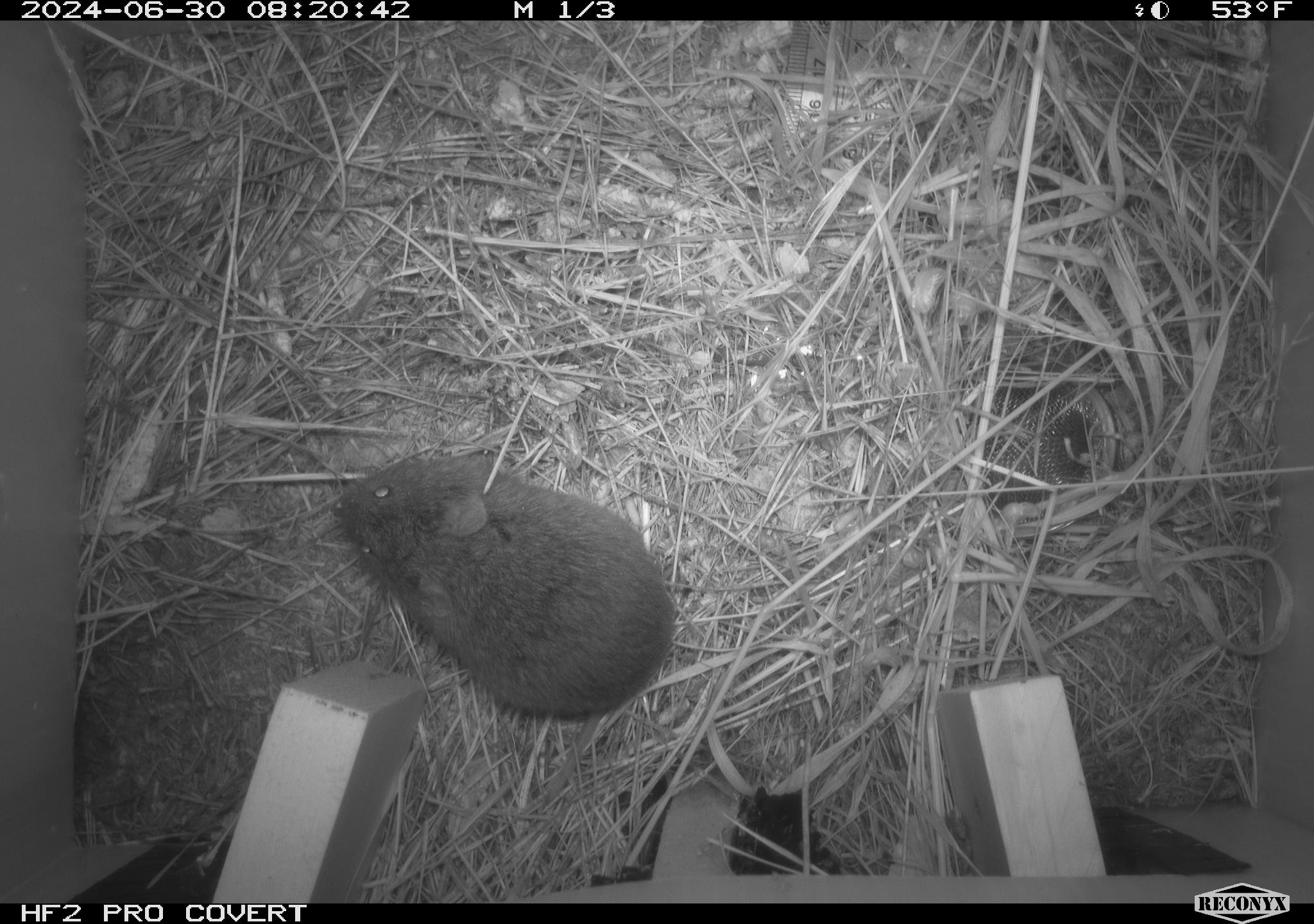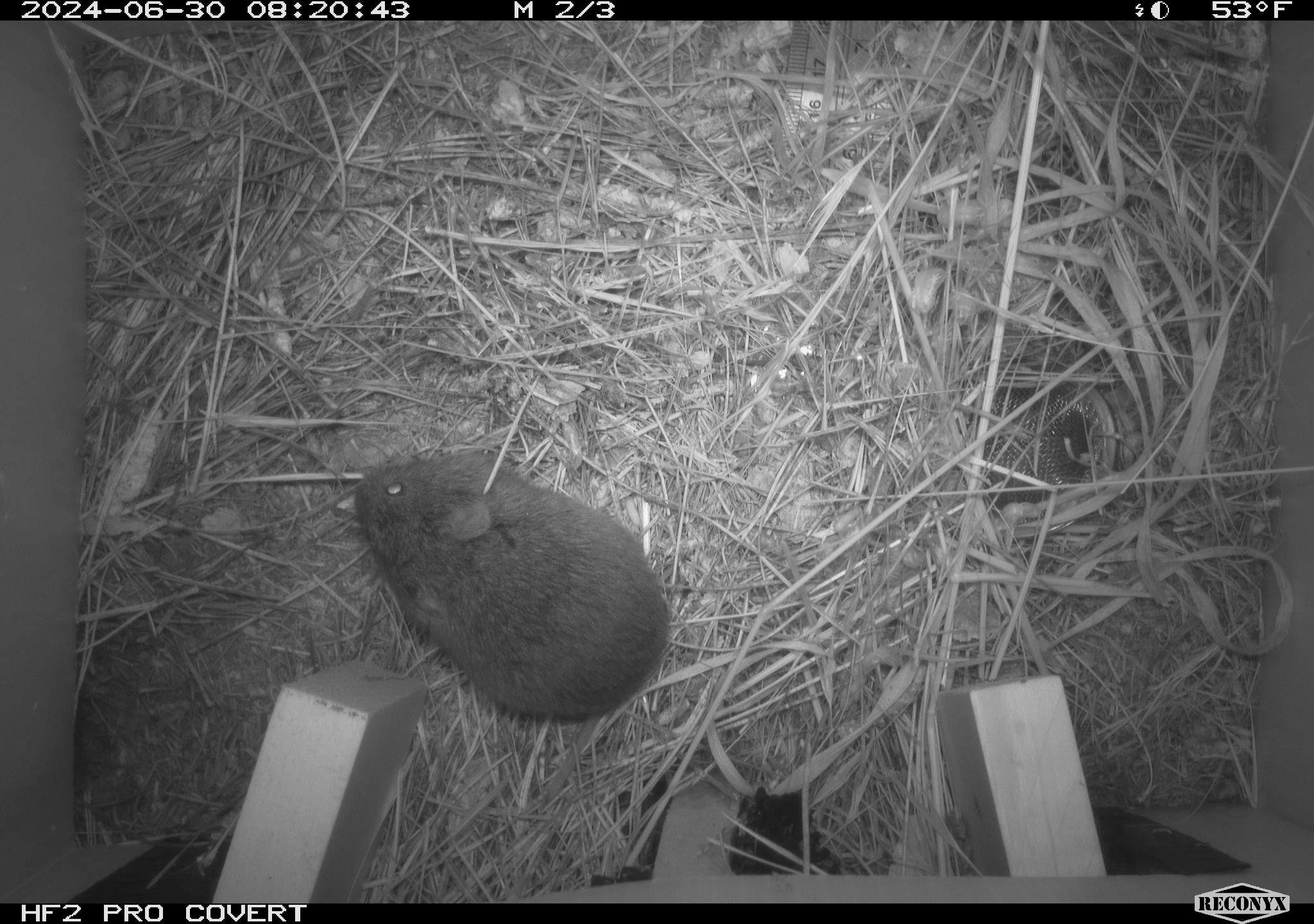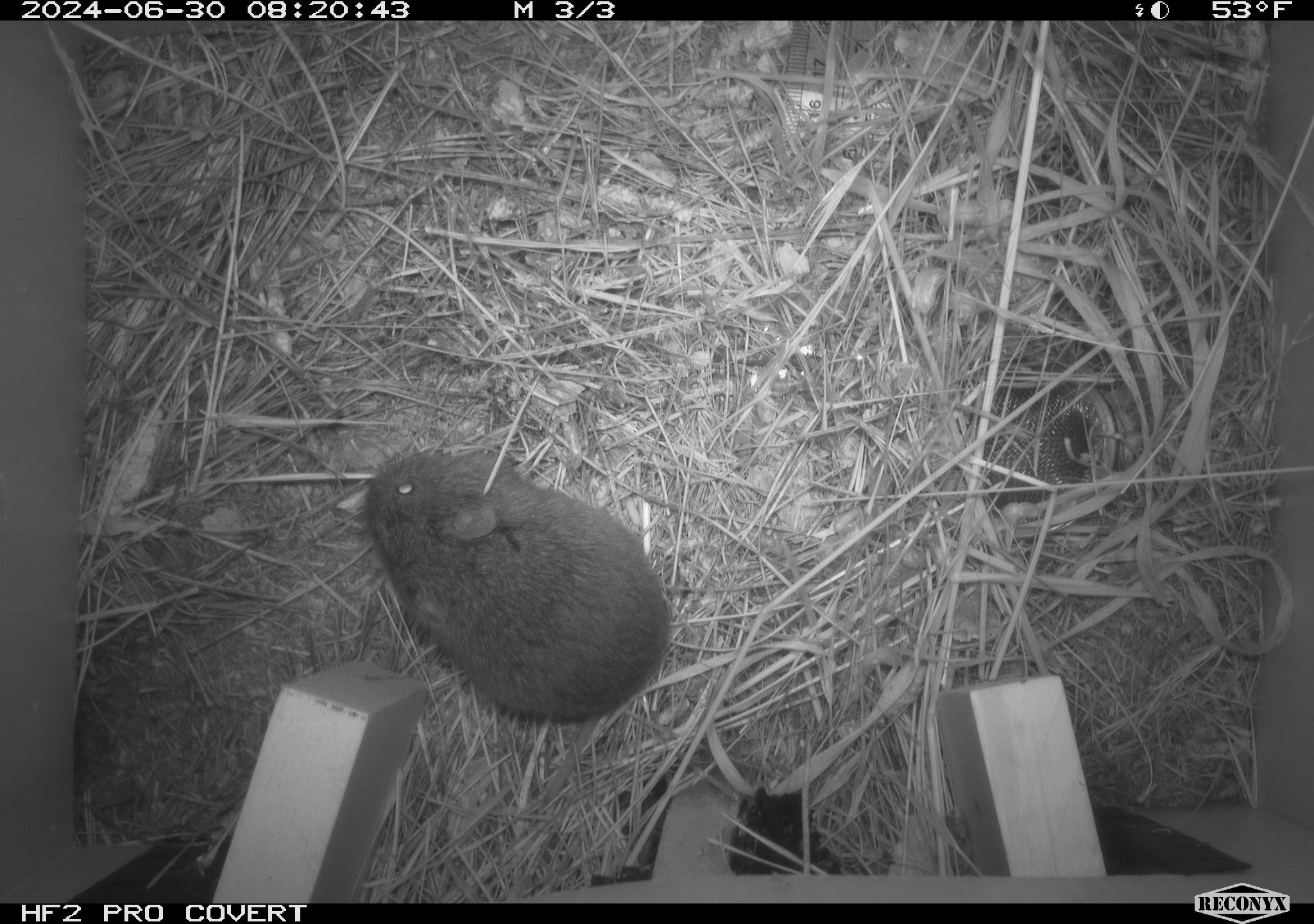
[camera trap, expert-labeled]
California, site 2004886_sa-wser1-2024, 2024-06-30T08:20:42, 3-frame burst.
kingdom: Animalia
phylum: Chordata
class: Mammalia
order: Rodentia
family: Cricetidae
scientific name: Arvicolinae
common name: voles, lemmings, and muskrats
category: arvicolinae subfamily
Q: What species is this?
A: Arvicolinae subfamily (voles, lemmings, and muskrats) (Arvicolinae).